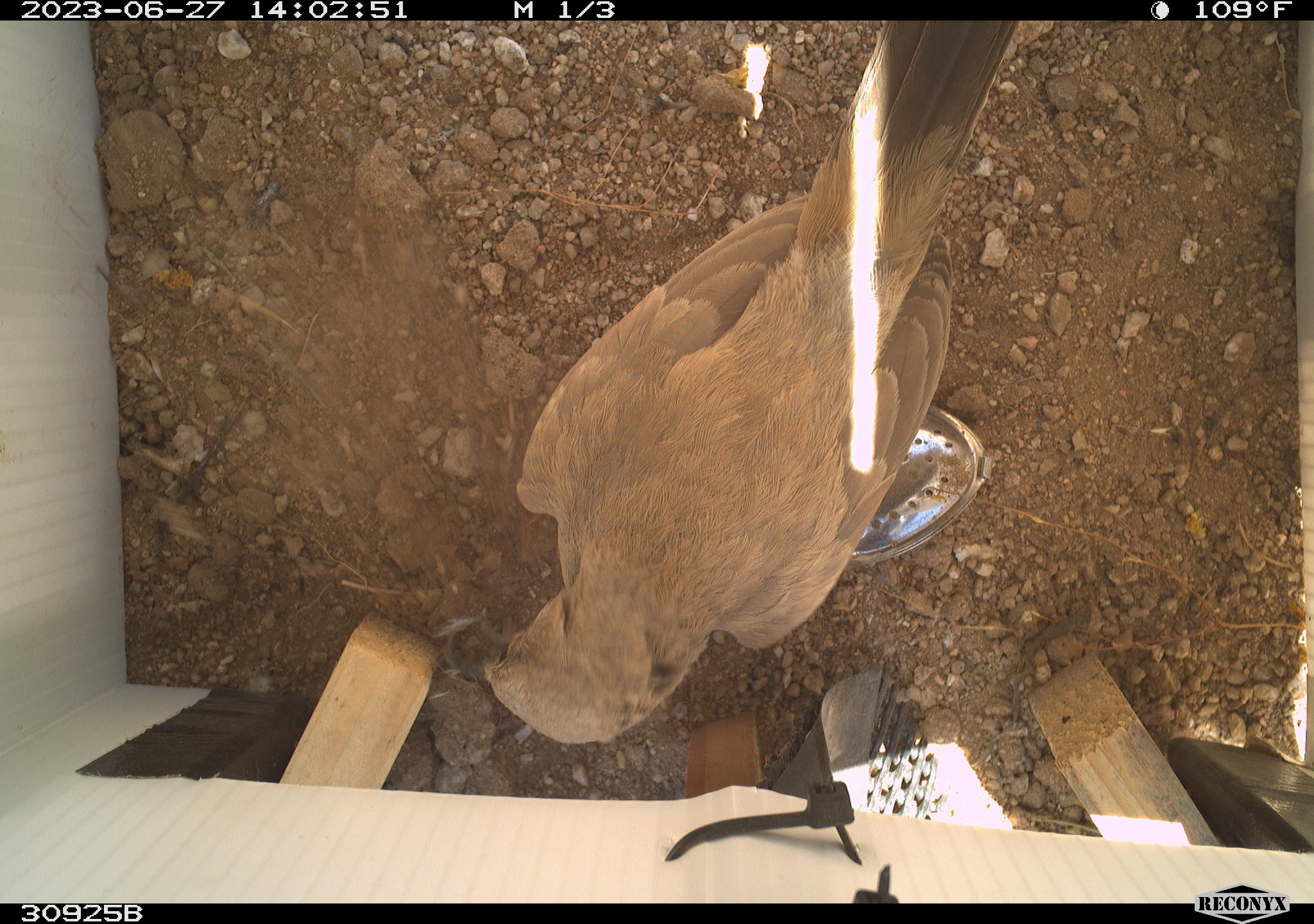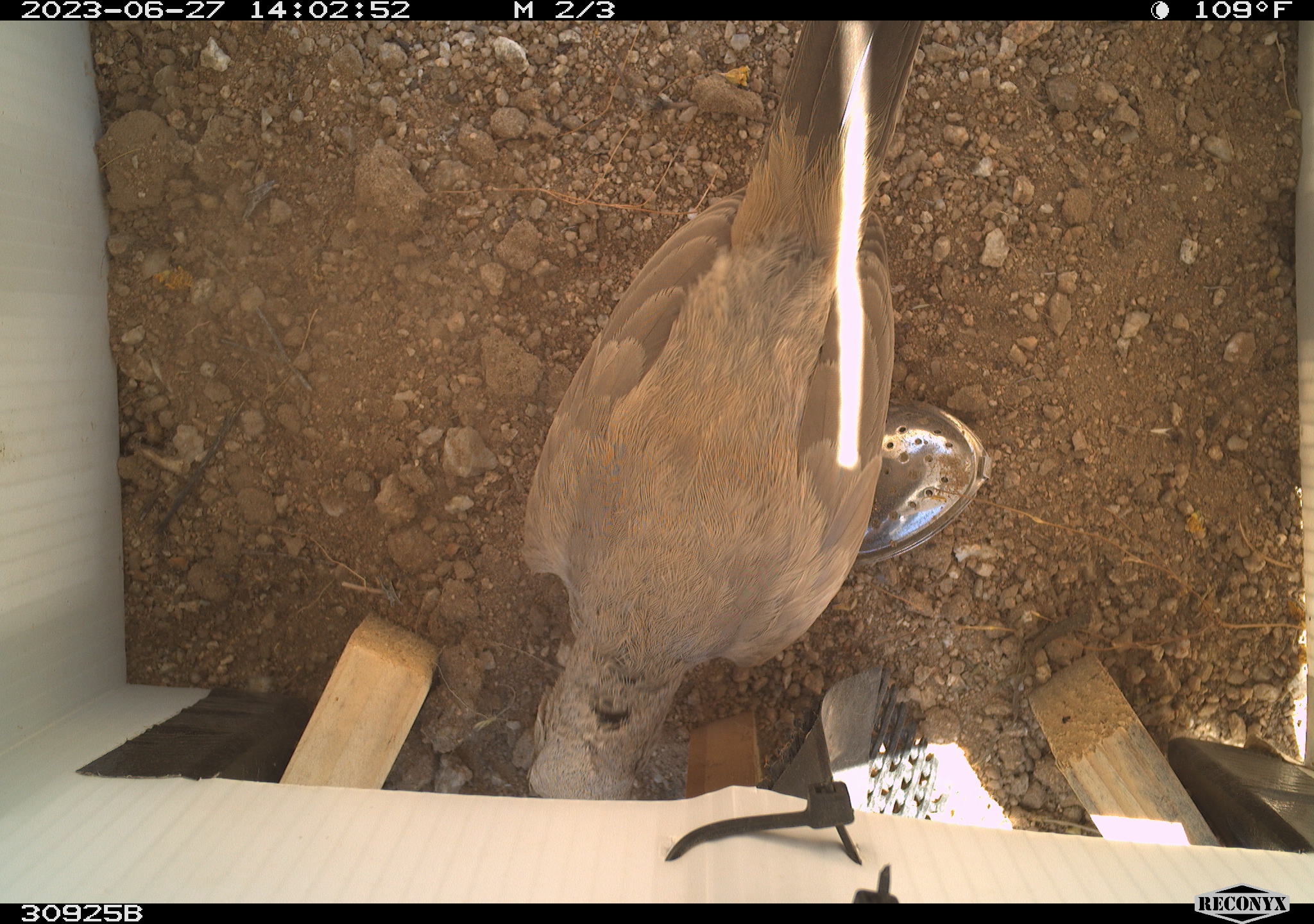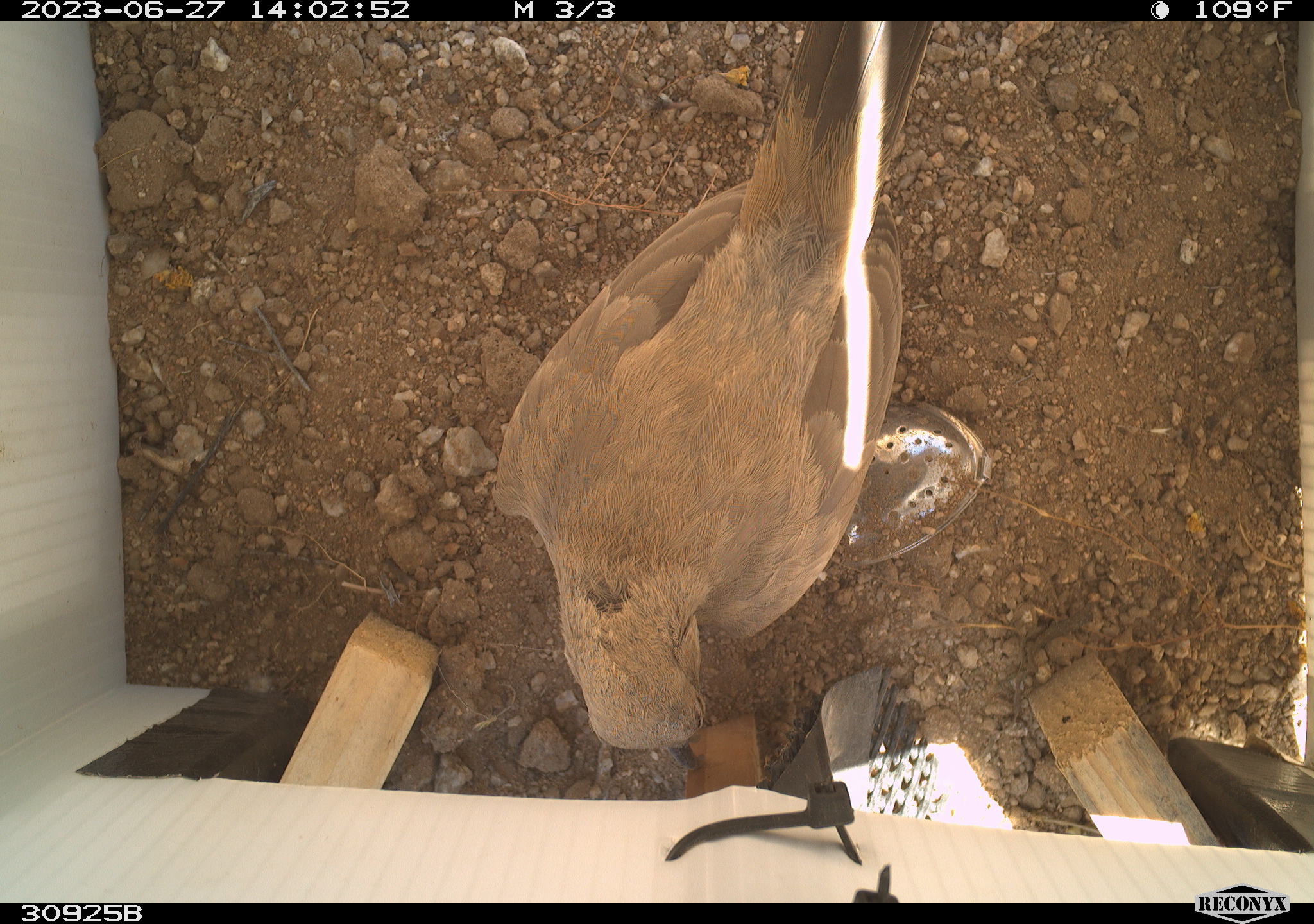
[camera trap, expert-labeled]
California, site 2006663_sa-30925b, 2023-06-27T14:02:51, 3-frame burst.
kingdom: Animalia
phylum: Chordata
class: Aves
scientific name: Aves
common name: bird